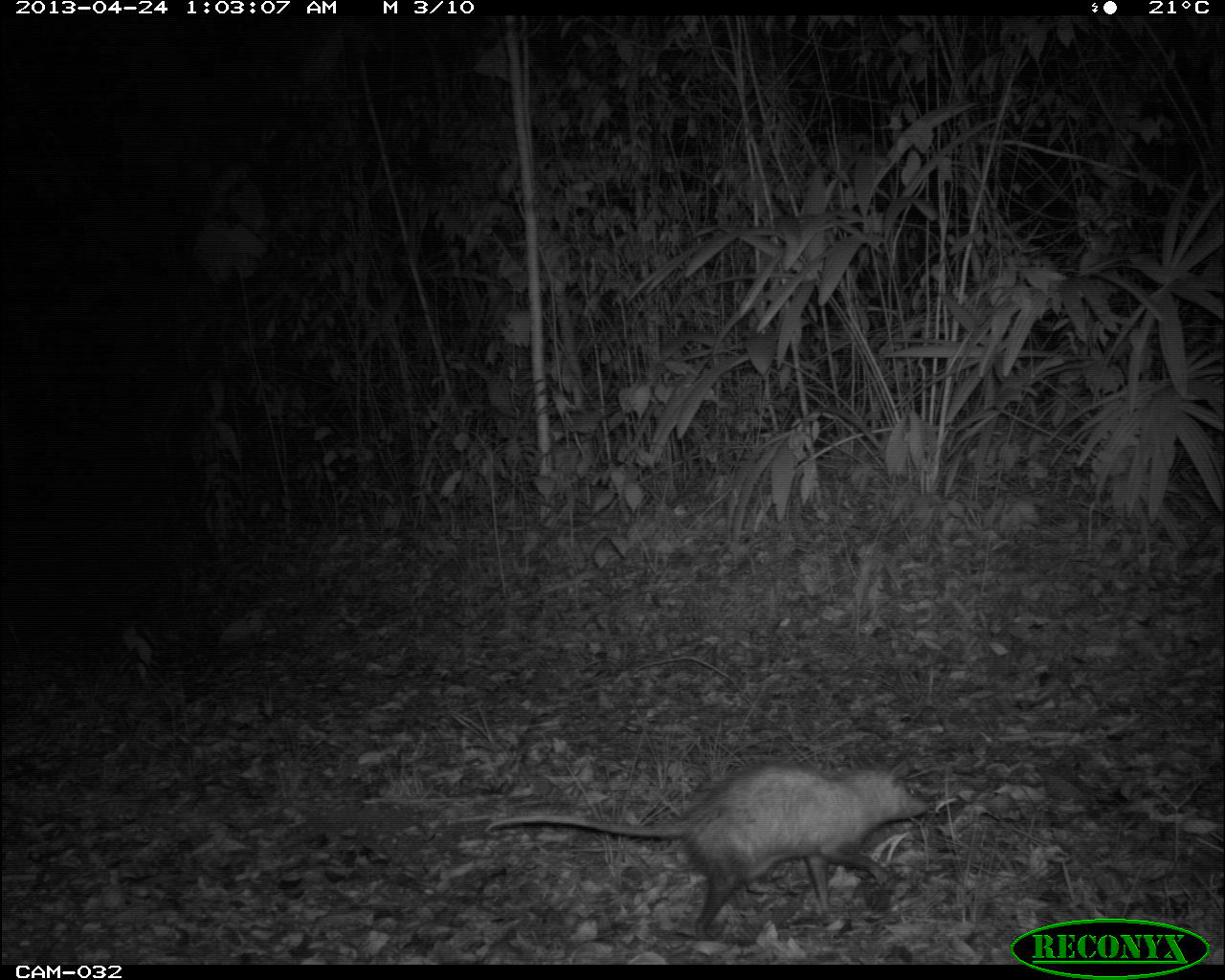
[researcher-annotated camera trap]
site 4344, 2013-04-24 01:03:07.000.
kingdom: Animalia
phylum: Chordata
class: Mammalia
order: Didelphimorphia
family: Didelphidae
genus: Didelphis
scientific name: Didelphis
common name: american opossums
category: didelphis sp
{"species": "didelphis sp (american opossums) (Didelphis)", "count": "1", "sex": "female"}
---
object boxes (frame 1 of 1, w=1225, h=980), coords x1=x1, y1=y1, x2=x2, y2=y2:
didelphis sp: x1=483, y1=759, x2=929, y2=943